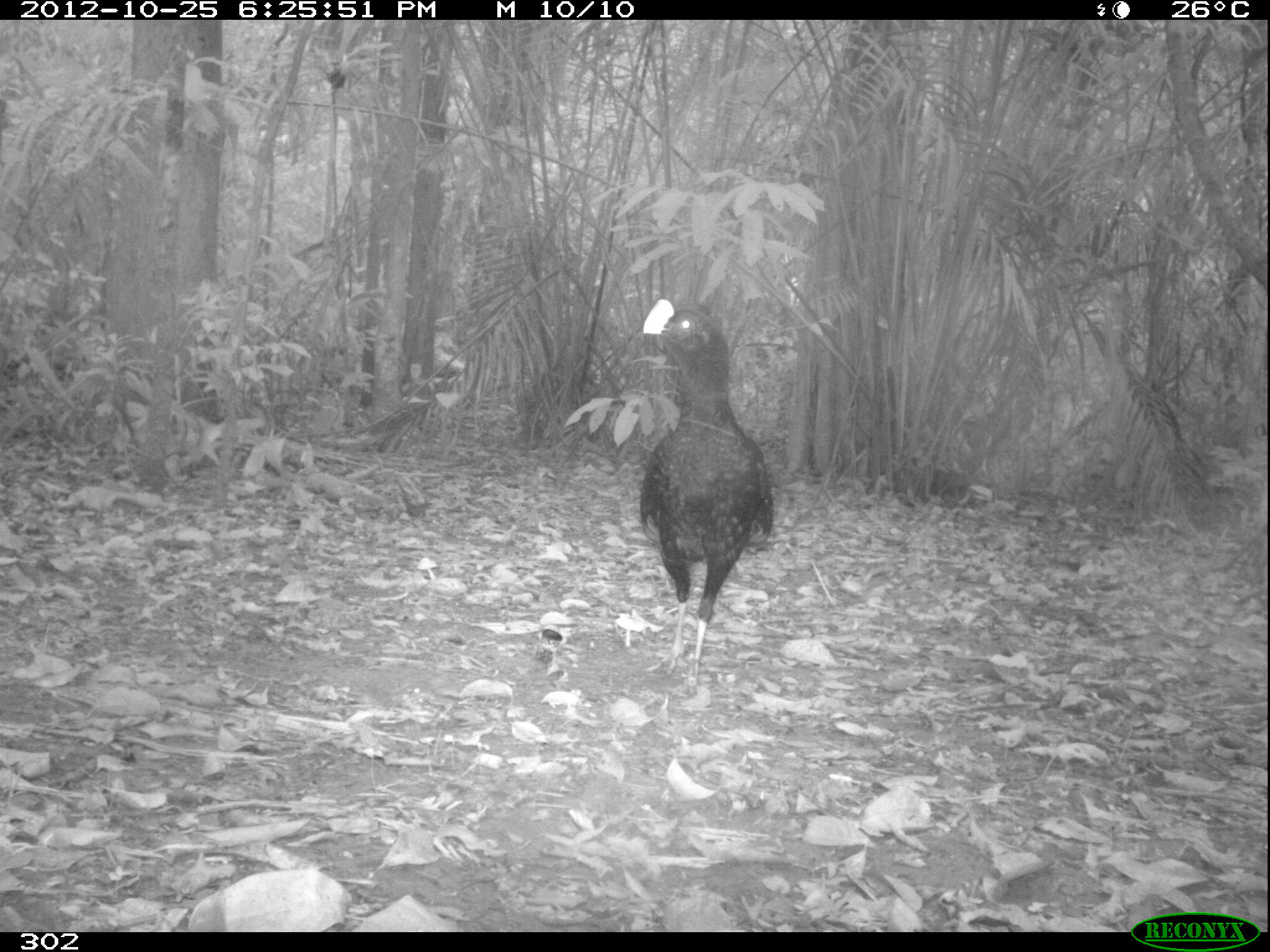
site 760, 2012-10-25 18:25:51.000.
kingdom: Animalia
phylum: Chordata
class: Aves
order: Galliformes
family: Cracidae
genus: Mitu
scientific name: Mitu tuberosum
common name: razor-billed curassow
Mitu tuberosum (razor-billed curassow).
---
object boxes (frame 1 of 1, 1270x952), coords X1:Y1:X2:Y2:
mitu tuberosum: 636:297:774:694